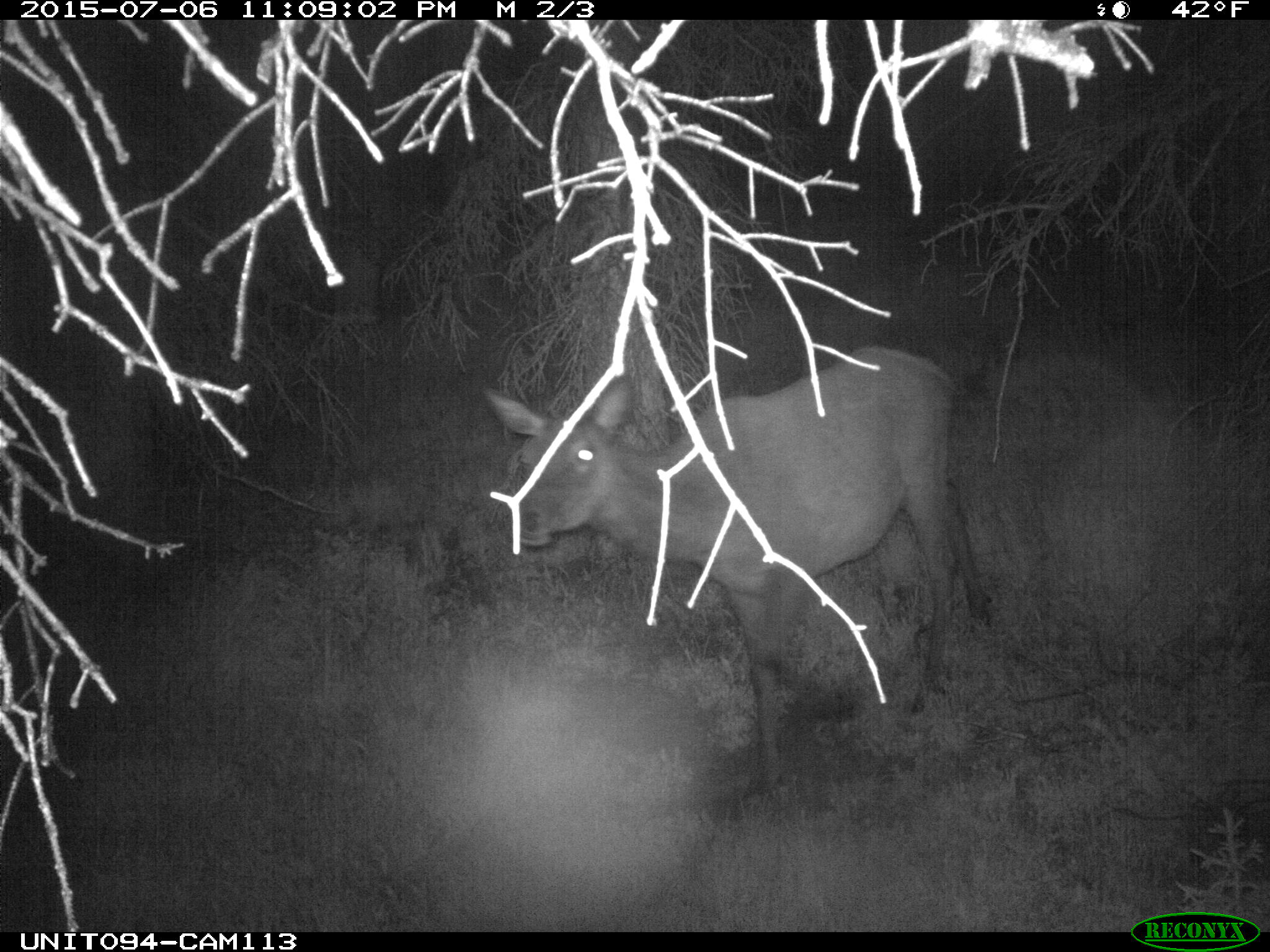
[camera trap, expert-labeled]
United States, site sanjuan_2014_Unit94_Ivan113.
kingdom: Animalia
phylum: Chordata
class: Mammalia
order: Artiodactyla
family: Cervidae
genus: Cervus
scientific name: Cervus elaphus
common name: red deer